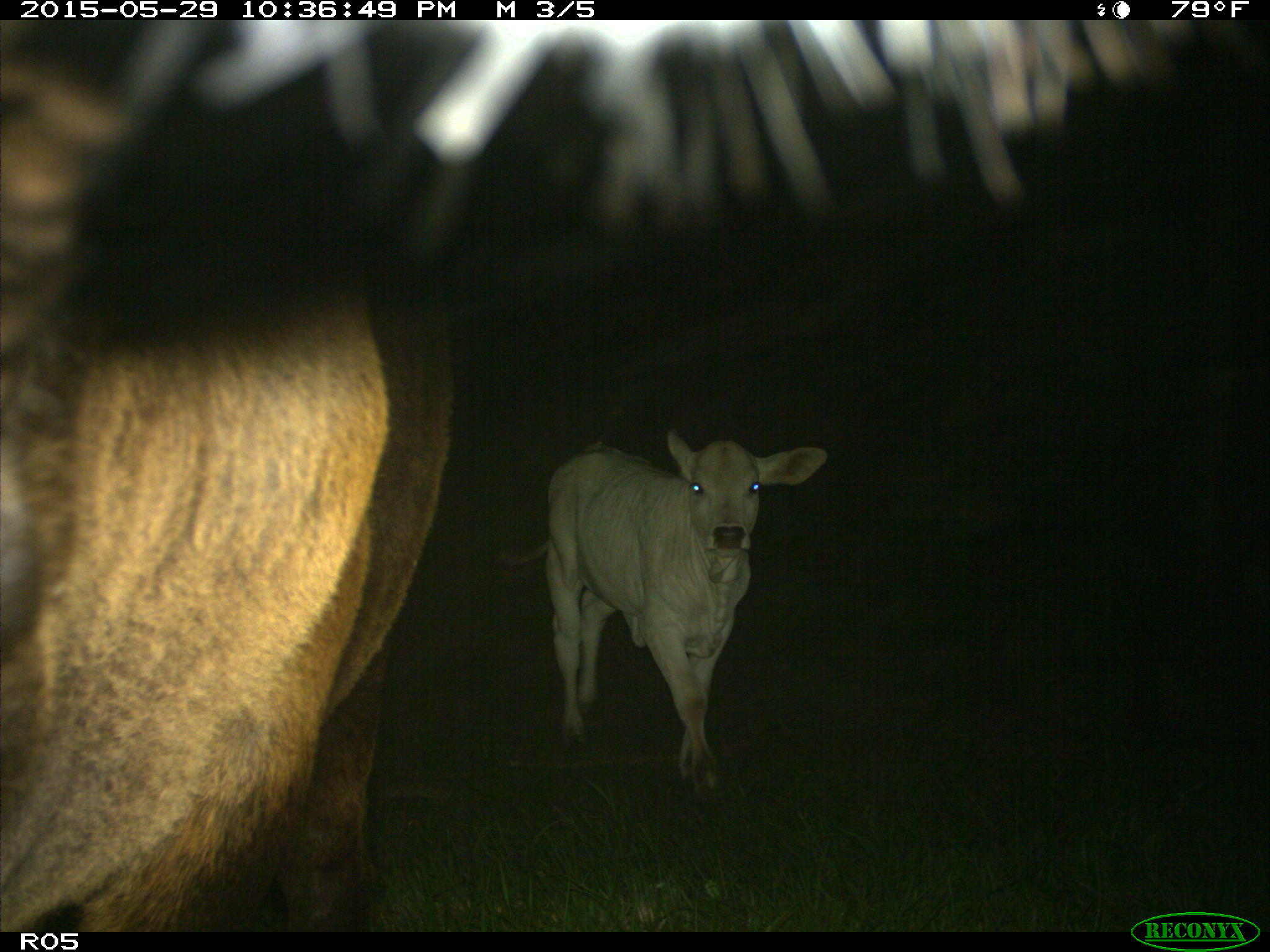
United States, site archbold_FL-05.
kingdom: Animalia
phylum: Chordata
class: Mammalia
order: Artiodactyla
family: Bovidae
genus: Bos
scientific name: Bos taurus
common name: domestic cow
Bos taurus (domestic cow).